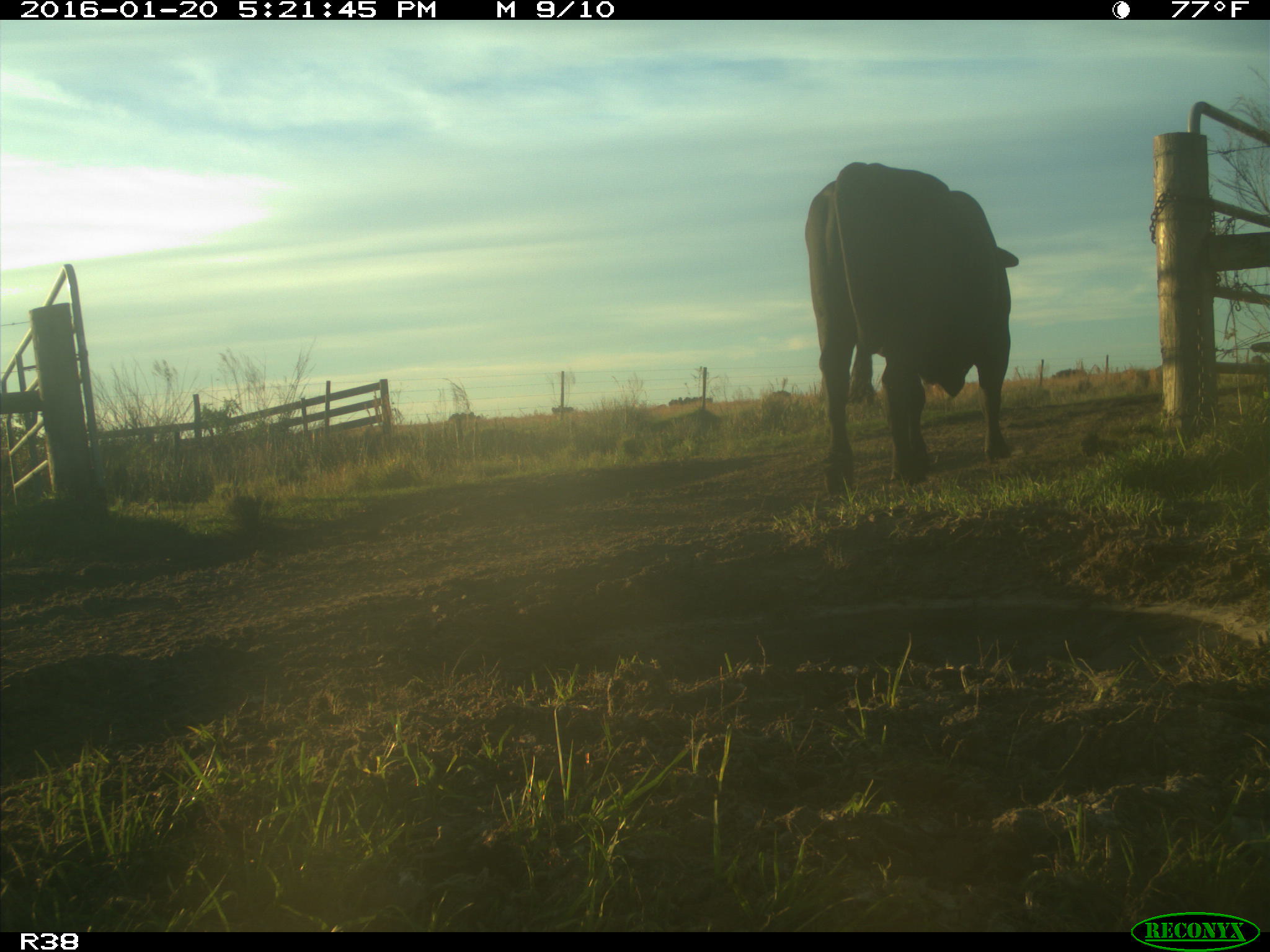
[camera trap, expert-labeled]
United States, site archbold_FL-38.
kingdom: Animalia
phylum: Chordata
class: Mammalia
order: Artiodactyla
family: Bovidae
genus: Bos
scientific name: Bos taurus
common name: domestic cow